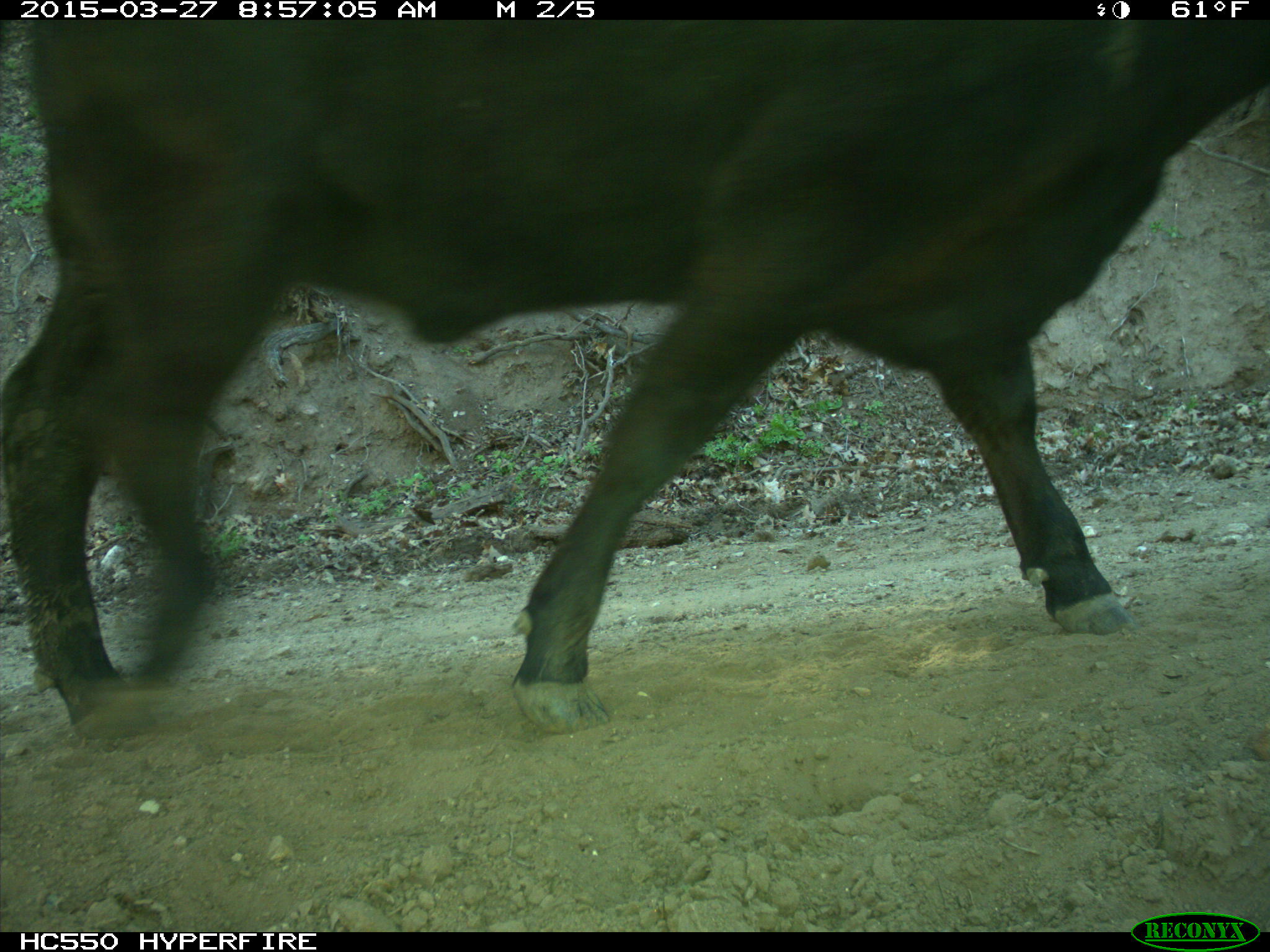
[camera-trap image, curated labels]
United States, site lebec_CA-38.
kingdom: Animalia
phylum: Chordata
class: Mammalia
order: Artiodactyla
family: Bovidae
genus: Bos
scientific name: Bos taurus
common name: domestic cow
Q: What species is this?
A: Bos taurus (domestic cow).